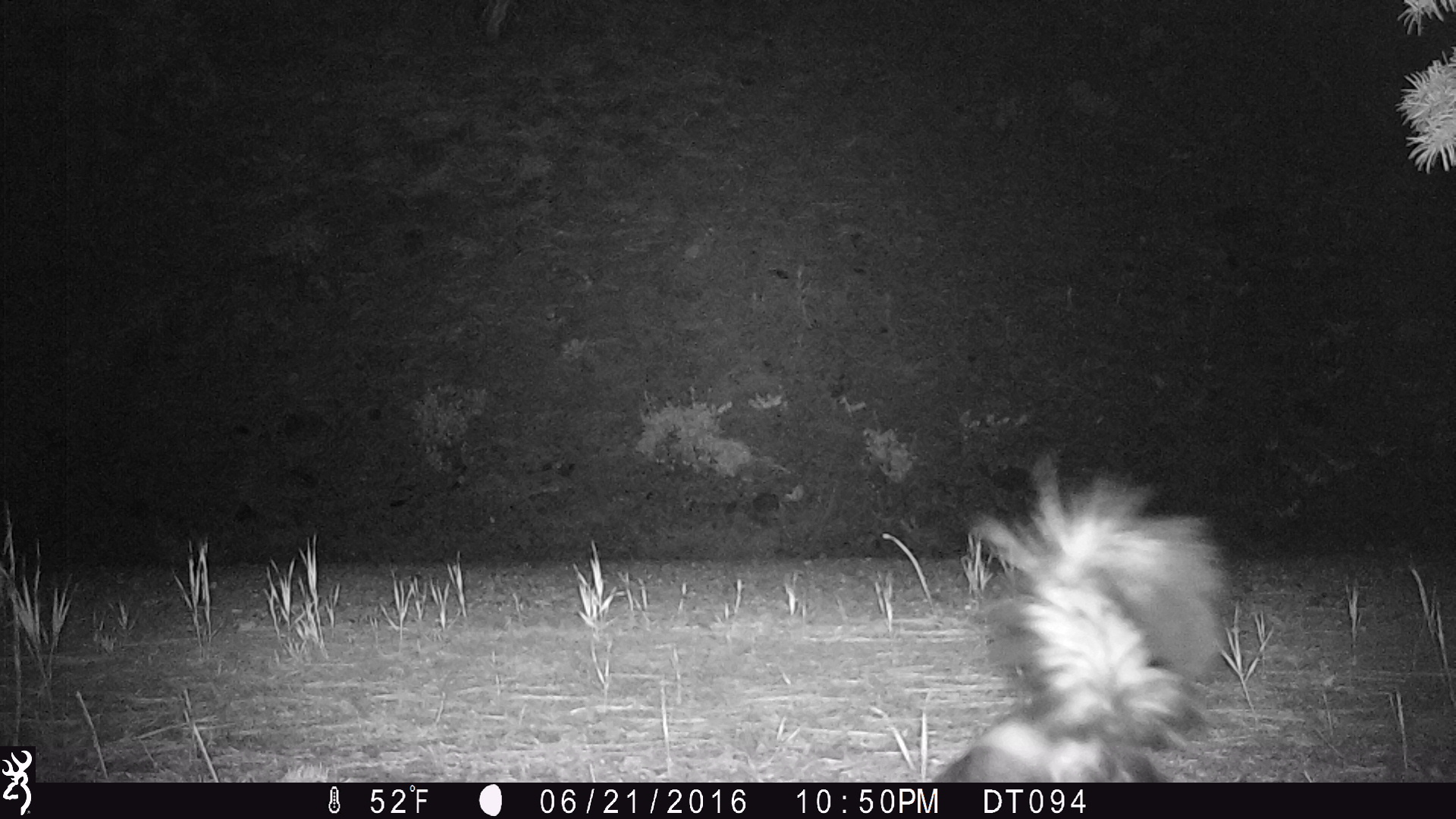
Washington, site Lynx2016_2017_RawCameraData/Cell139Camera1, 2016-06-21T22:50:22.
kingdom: Animalia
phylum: Chordata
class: Mammalia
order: Carnivora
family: Mephitidae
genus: Mephitis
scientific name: Mephitis mephitis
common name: striped skunk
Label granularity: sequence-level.